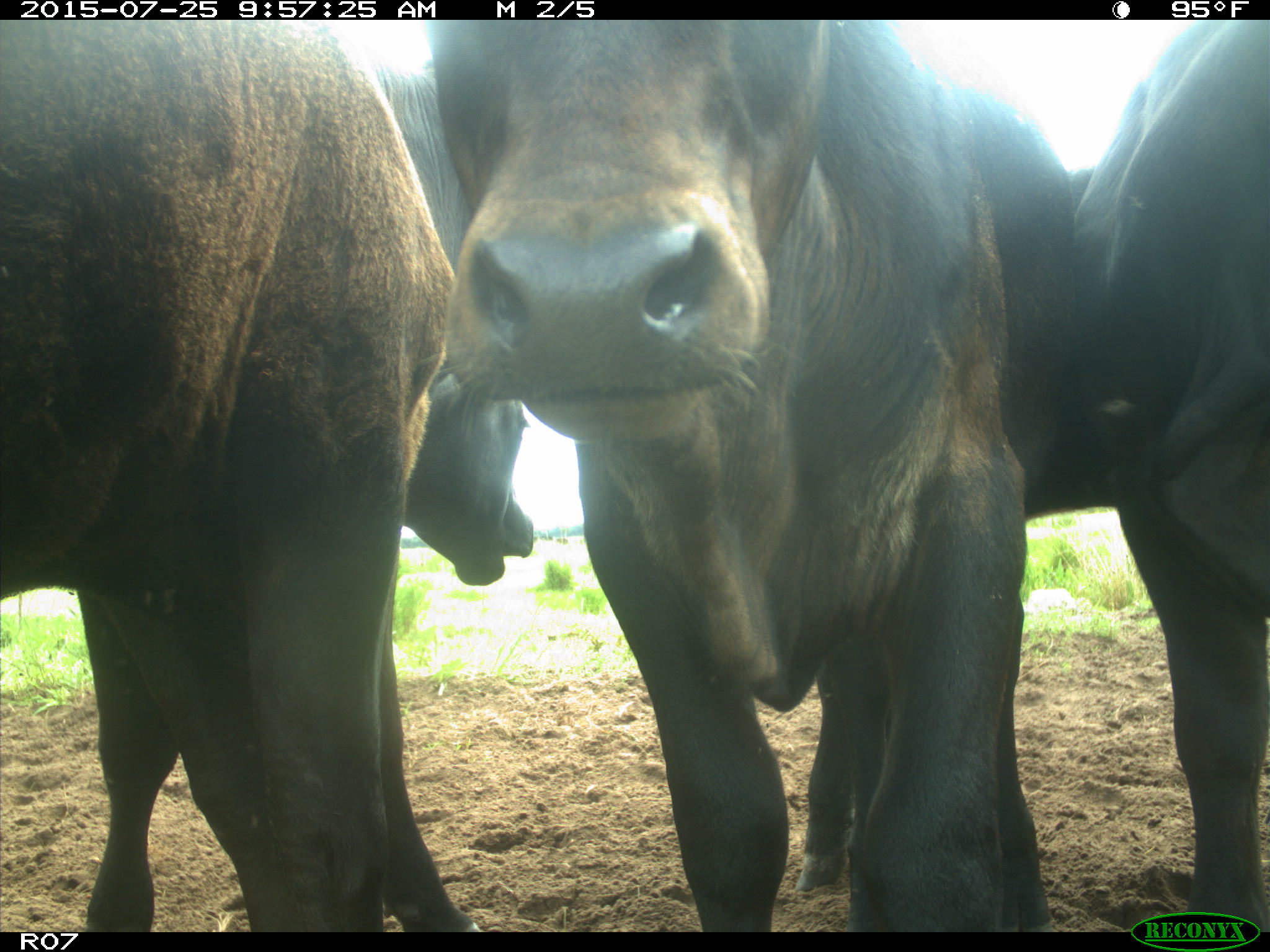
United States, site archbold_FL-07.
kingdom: Animalia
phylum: Chordata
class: Mammalia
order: Artiodactyla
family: Bovidae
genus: Bos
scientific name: Bos taurus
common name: domestic cow